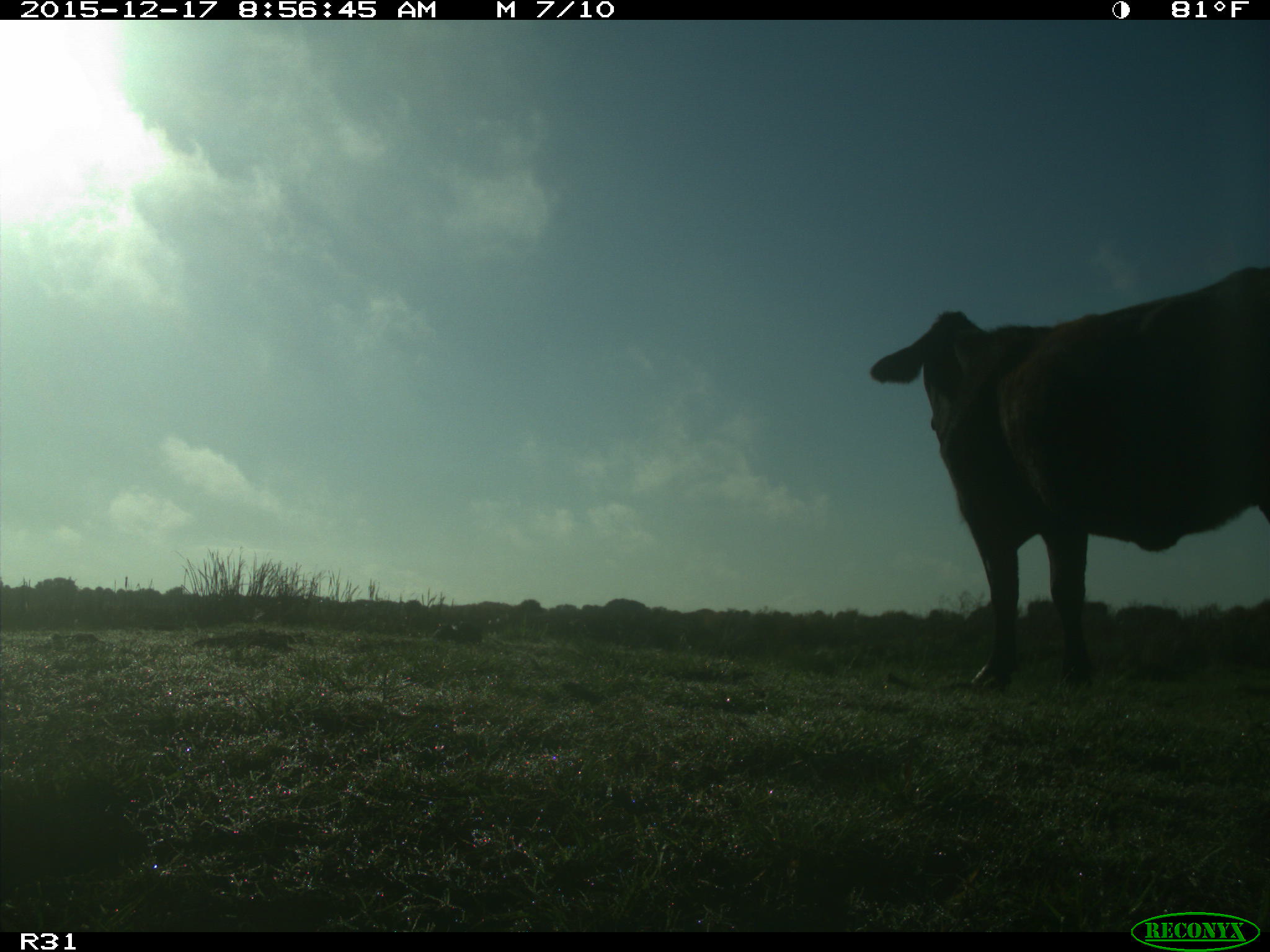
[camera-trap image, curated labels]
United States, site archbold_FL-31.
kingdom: Animalia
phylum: Chordata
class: Mammalia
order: Artiodactyla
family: Bovidae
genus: Bos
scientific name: Bos taurus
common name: domestic cow